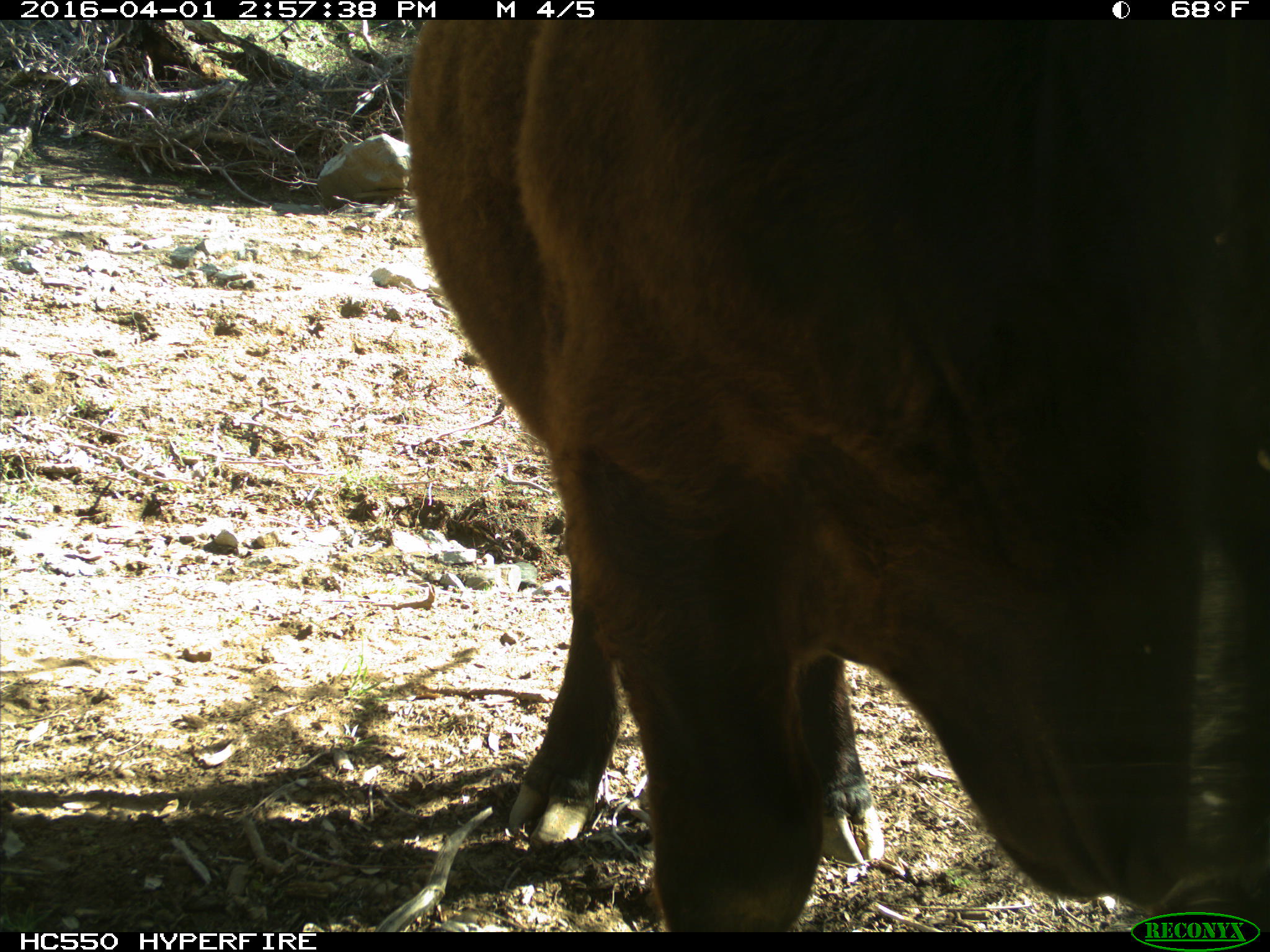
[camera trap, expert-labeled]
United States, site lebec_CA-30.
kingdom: Animalia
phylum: Chordata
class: Mammalia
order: Artiodactyla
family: Bovidae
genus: Bos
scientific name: Bos taurus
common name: domestic cow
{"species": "Bos taurus (domestic cow)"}